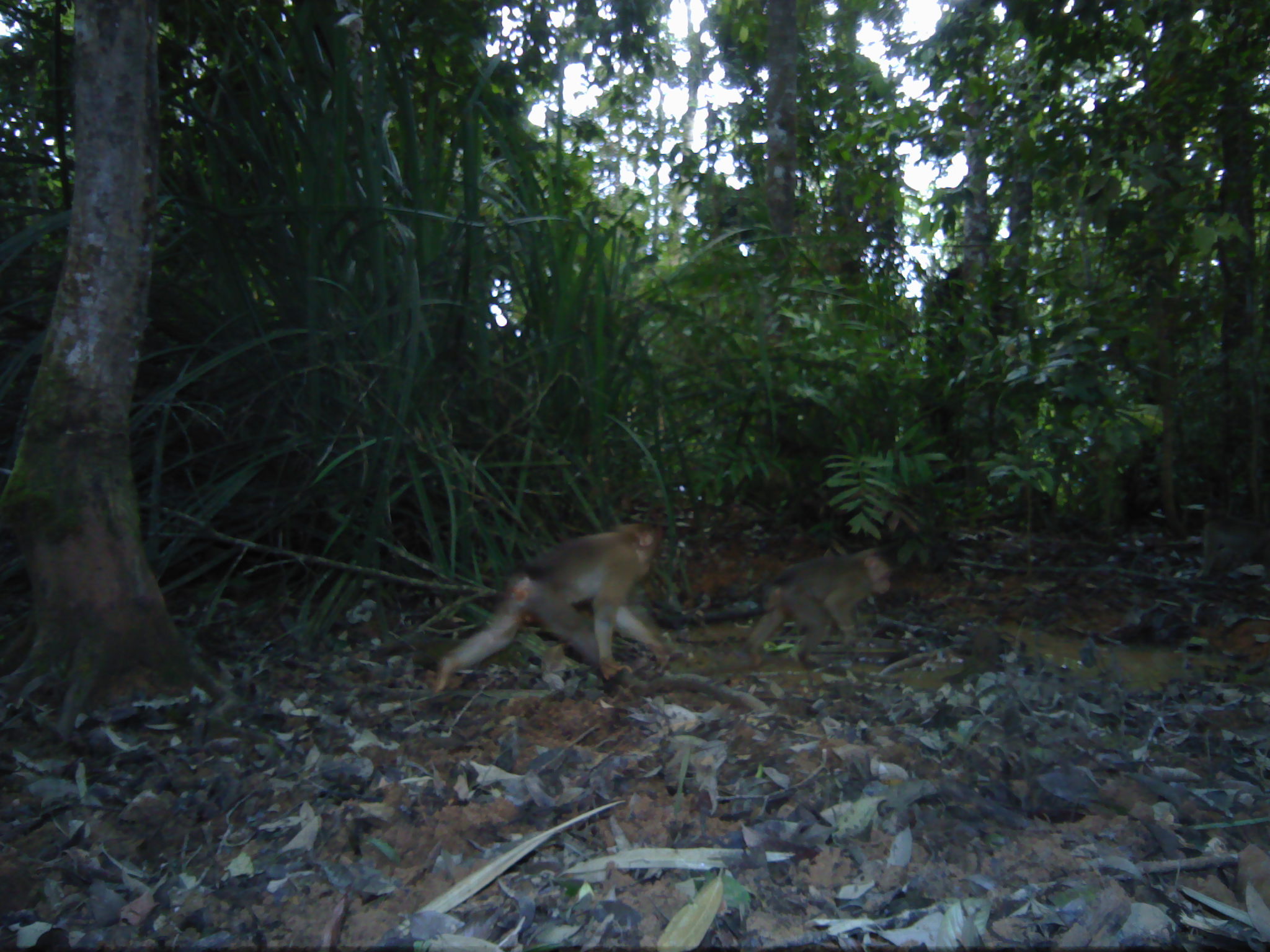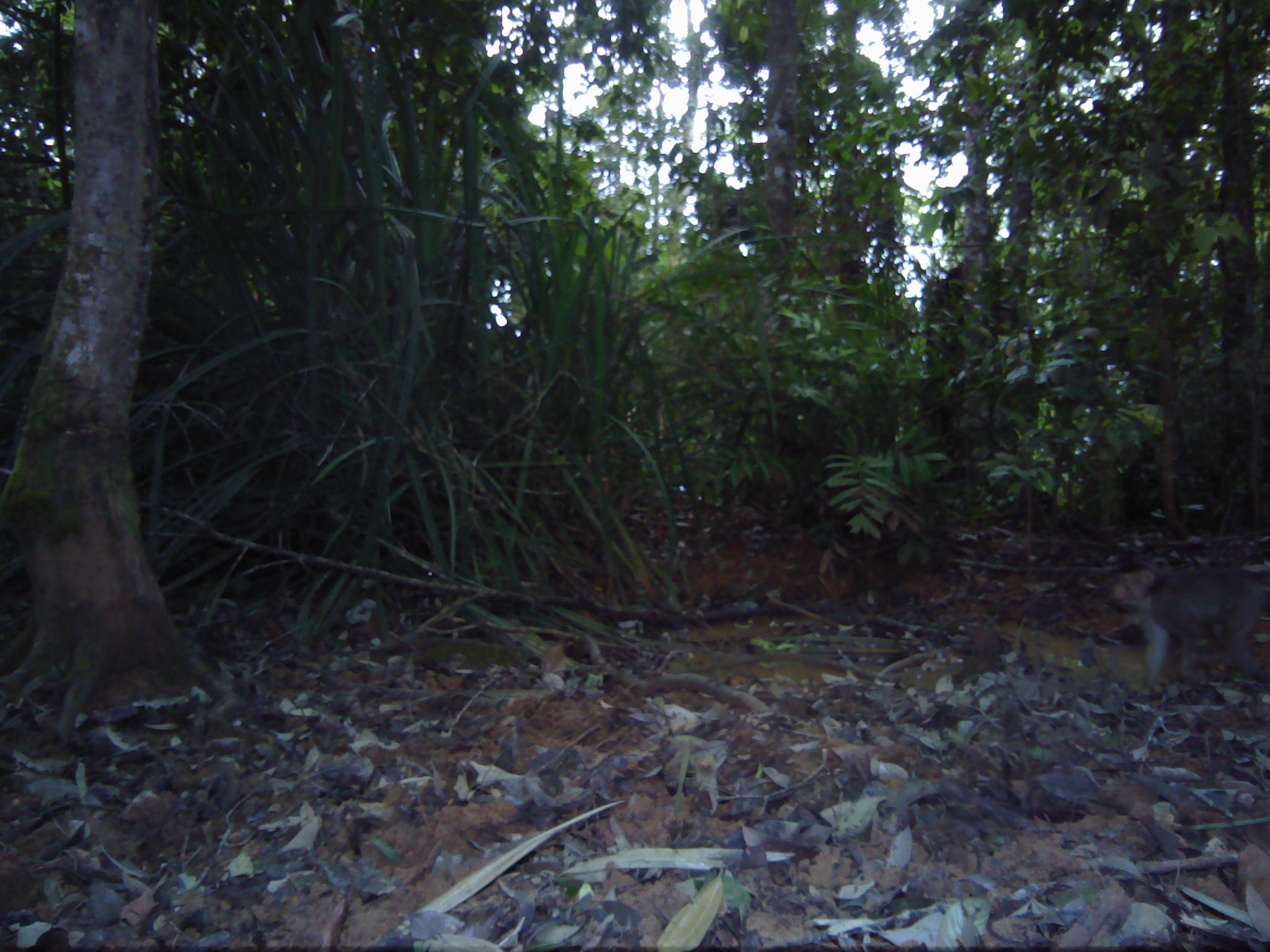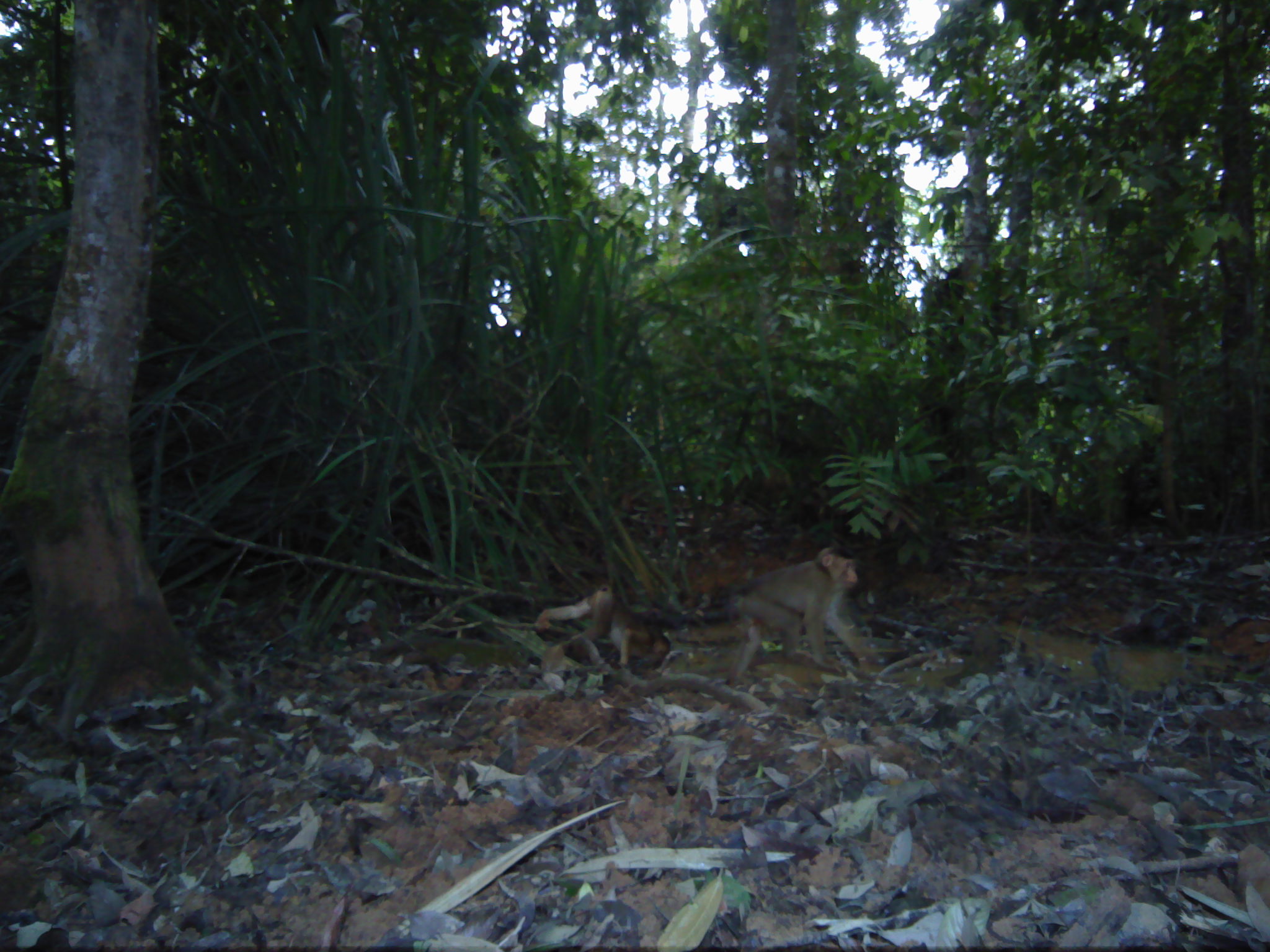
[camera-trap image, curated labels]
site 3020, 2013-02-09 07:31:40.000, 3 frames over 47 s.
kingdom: Animalia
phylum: Chordata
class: Mammalia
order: Primates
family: Cercopithecidae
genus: Macaca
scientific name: Macaca nemestrina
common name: southern pig-tailed macaque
Macaca nemestrina (southern pig-tailed macaque), count 2.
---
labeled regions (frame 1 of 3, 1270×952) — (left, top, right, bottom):
macaca nemestrina: (428, 519, 681, 694); (743, 547, 892, 667)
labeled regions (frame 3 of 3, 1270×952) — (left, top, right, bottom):
macaca nemestrina: (729, 544, 879, 682); (535, 585, 670, 694)